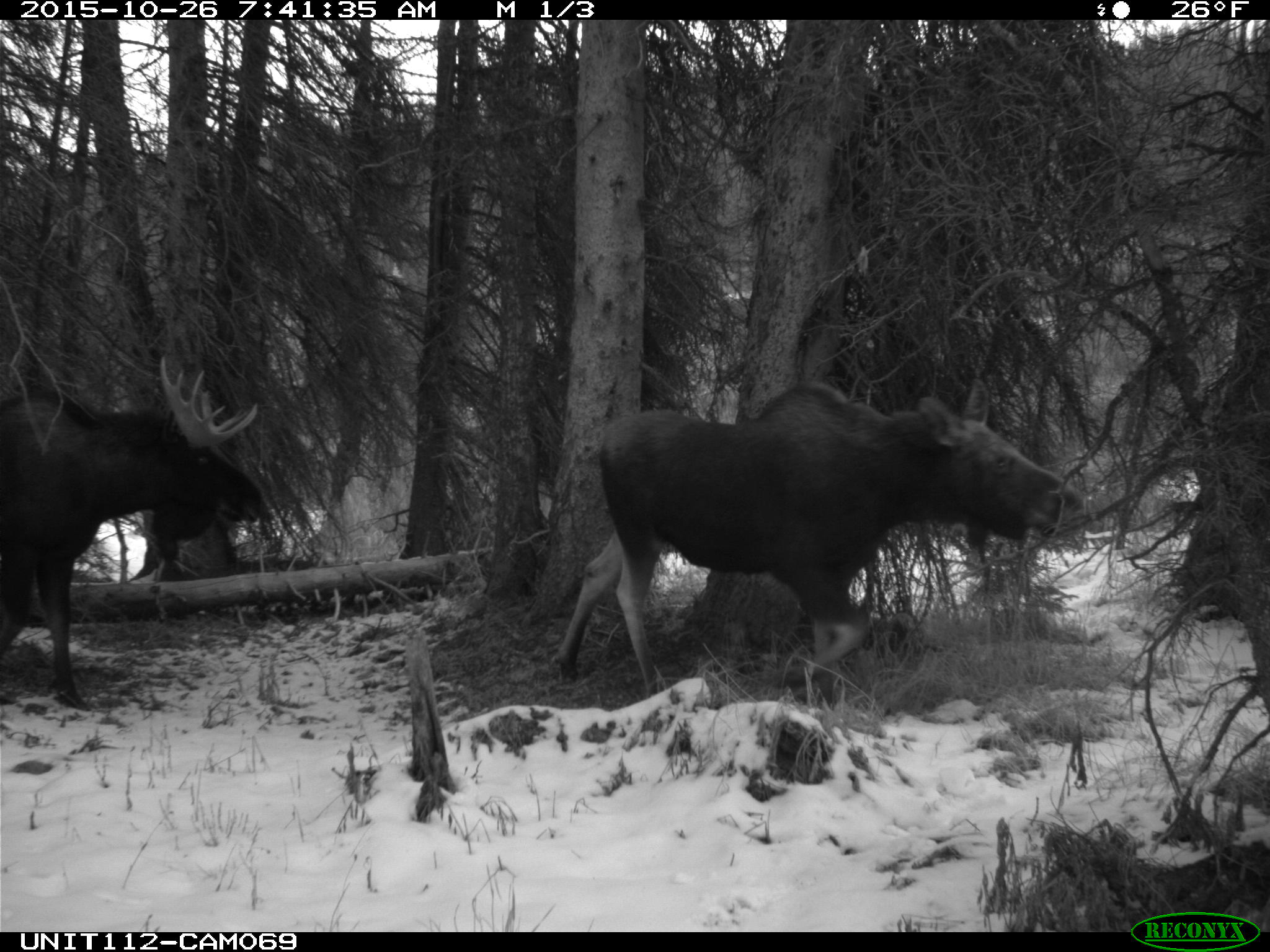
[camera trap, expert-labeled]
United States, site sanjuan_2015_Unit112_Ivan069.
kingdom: Animalia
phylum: Chordata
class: Mammalia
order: Artiodactyla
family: Cervidae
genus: Alces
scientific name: Alces alces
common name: moose